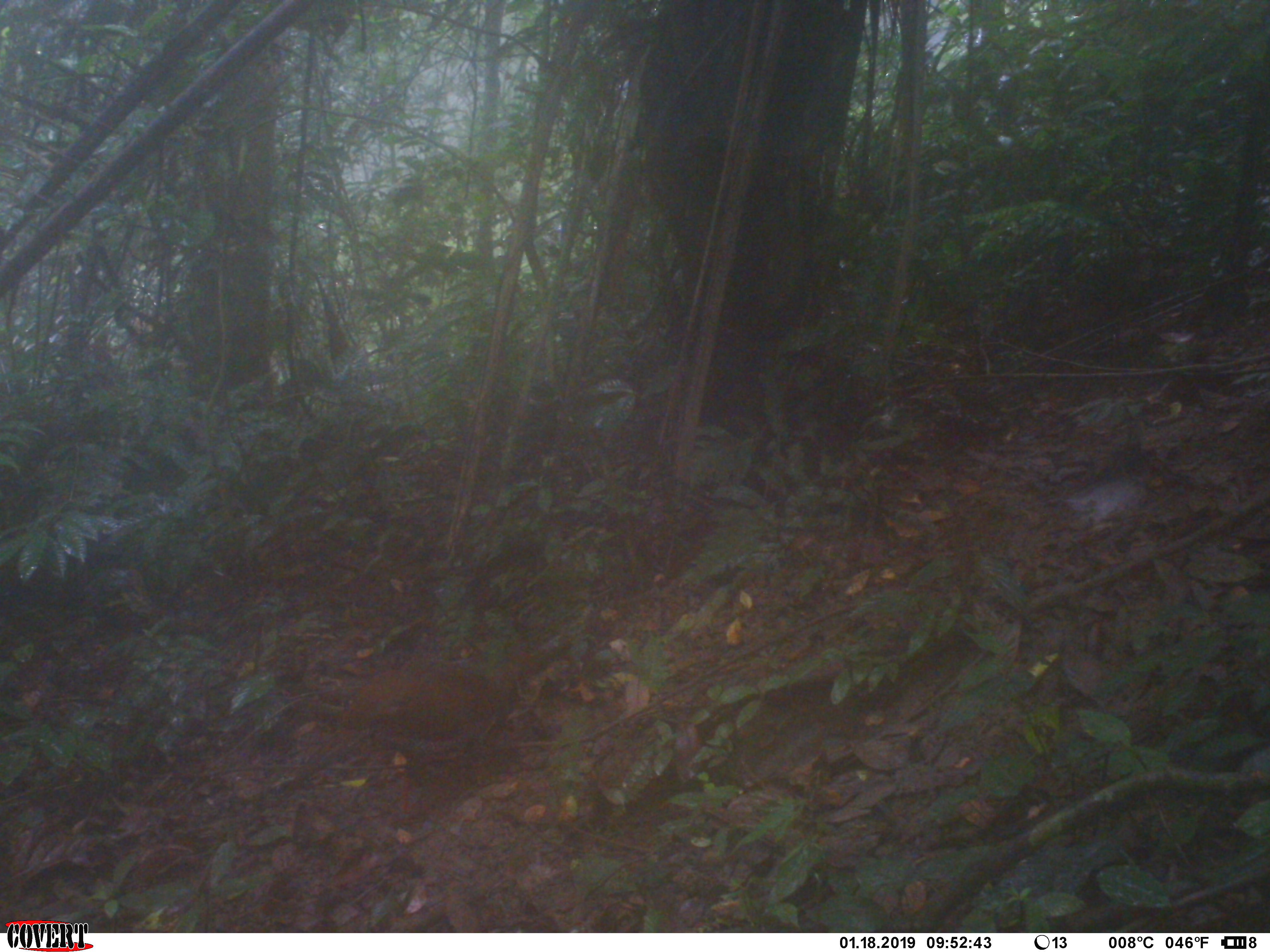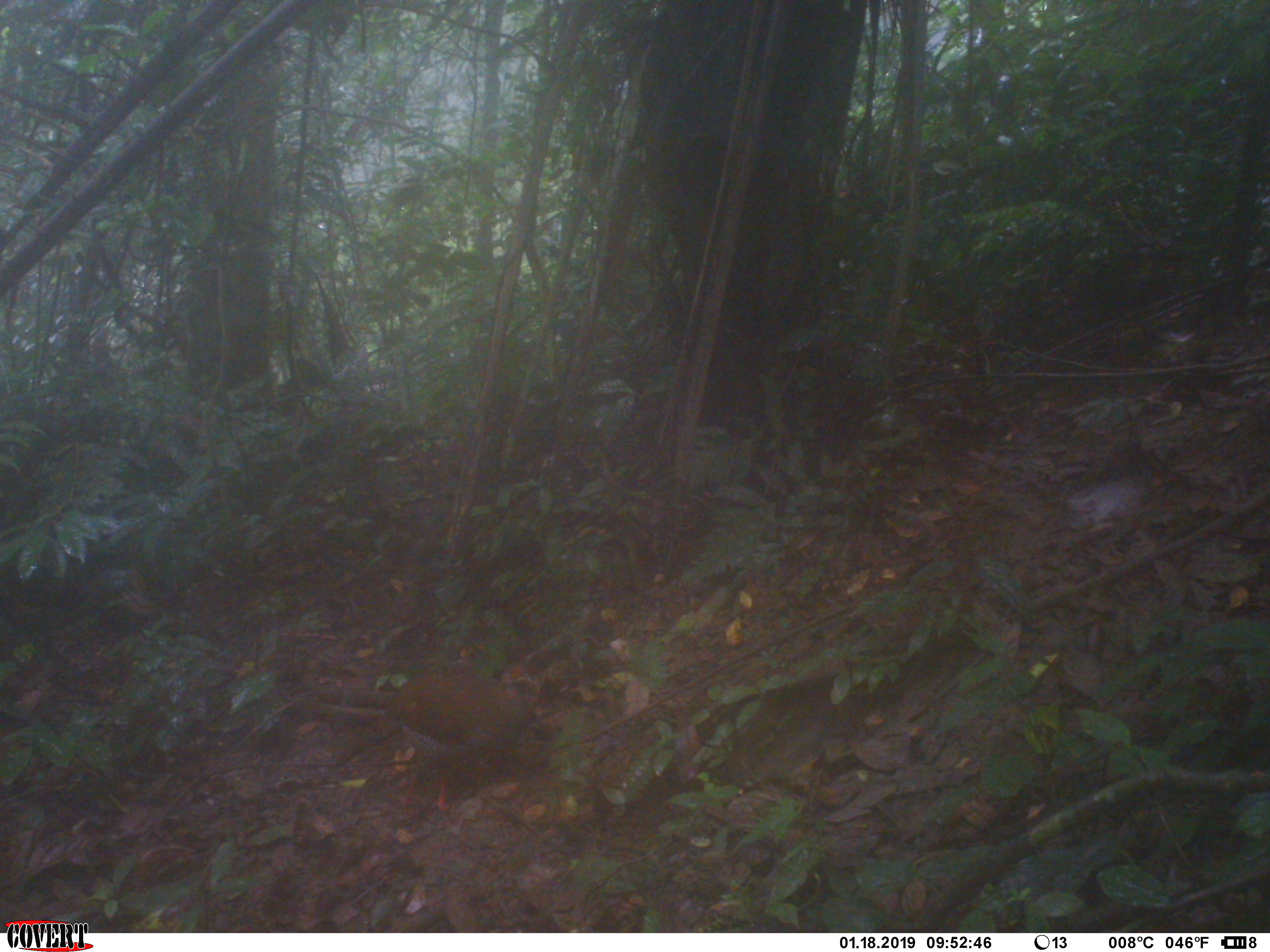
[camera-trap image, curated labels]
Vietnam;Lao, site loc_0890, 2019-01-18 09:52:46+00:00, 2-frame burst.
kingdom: Animalia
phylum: Chordata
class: Aves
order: Galliformes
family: Phasianidae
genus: Lophura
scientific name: Lophura nycthemera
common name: silver pheasant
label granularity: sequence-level